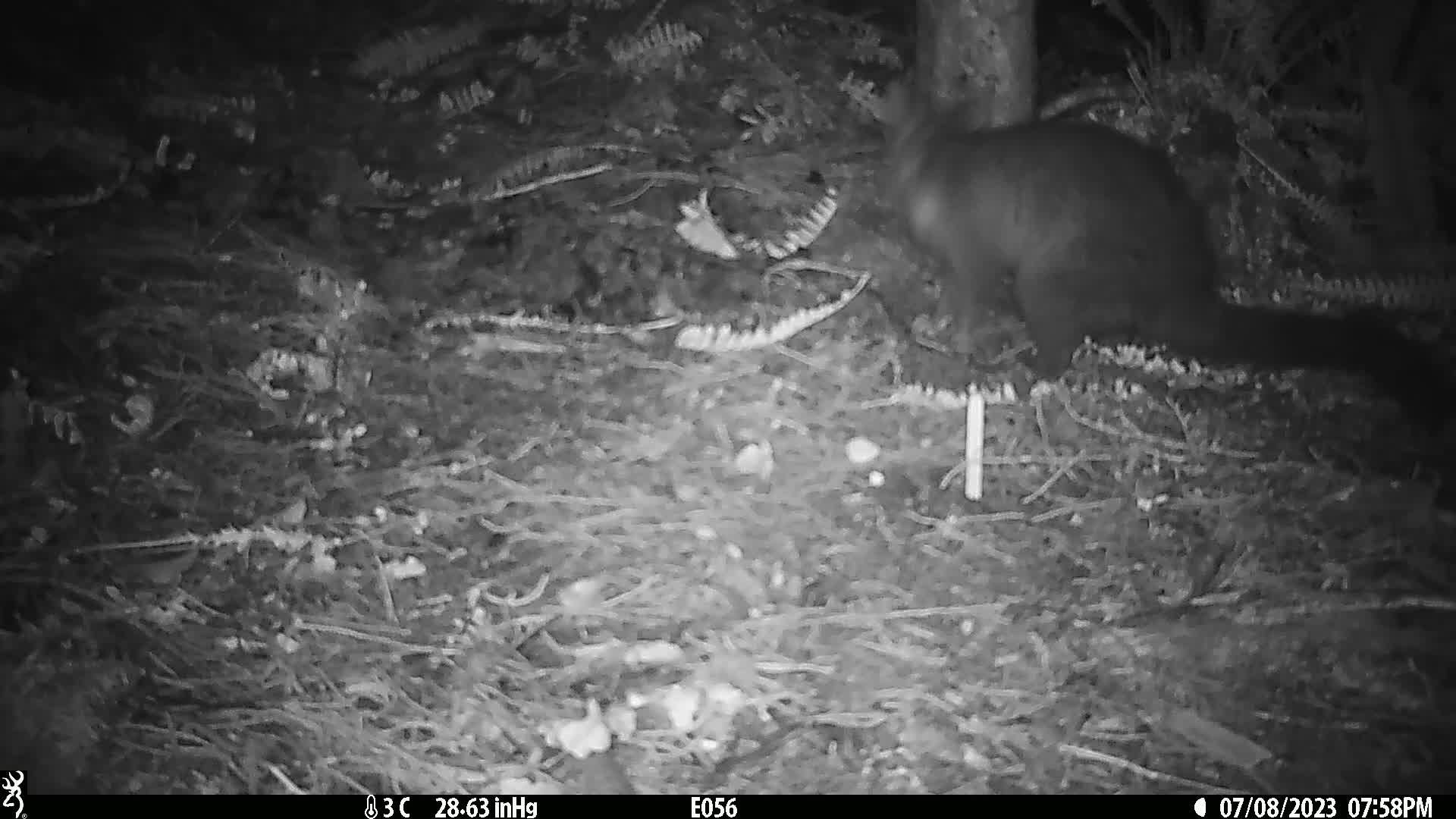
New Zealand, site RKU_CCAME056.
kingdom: Animalia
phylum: Chordata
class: Mammalia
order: Diprotodontia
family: Phalangeridae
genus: Trichosurus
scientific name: Trichosurus vulpecula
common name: common brushtail possum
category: possum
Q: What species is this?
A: Possum (common brushtail possum) (Trichosurus vulpecula).